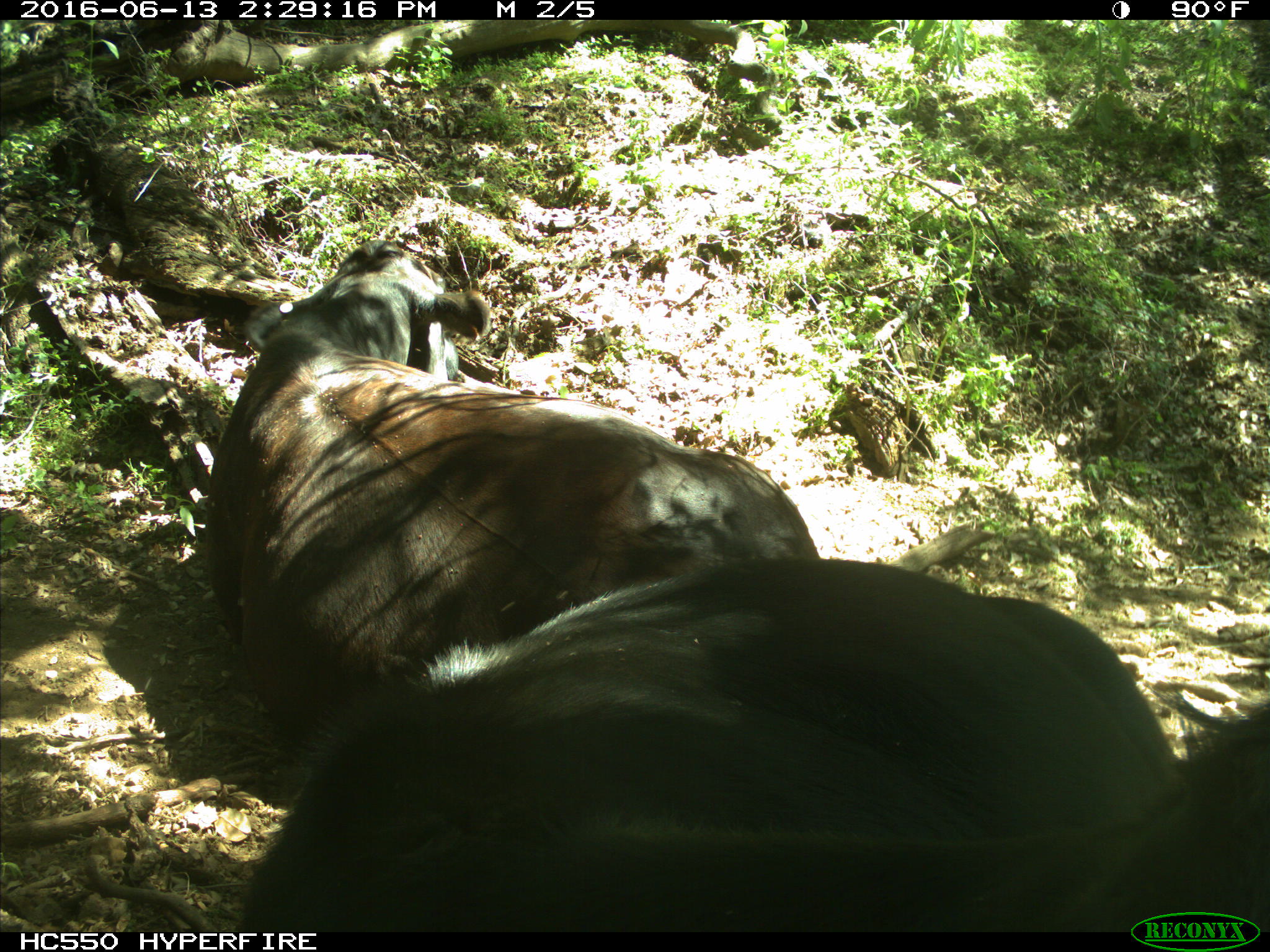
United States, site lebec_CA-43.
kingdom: Animalia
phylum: Chordata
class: Mammalia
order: Artiodactyla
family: Bovidae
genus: Bos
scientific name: Bos taurus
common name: domestic cow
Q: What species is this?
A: Bos taurus (domestic cow).